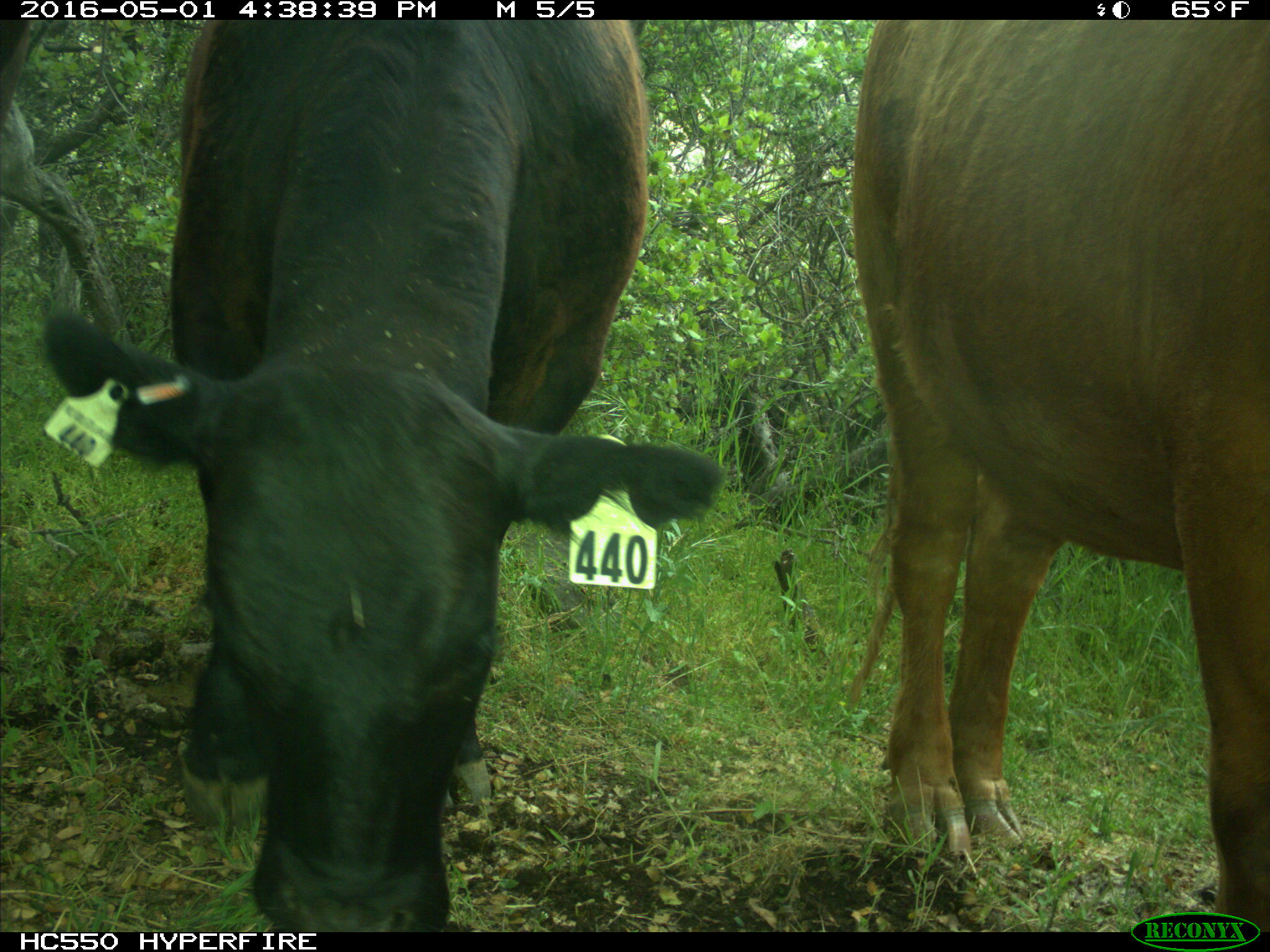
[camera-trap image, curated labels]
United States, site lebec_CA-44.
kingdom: Animalia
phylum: Chordata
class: Mammalia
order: Artiodactyla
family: Bovidae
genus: Bos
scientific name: Bos taurus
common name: domestic cow